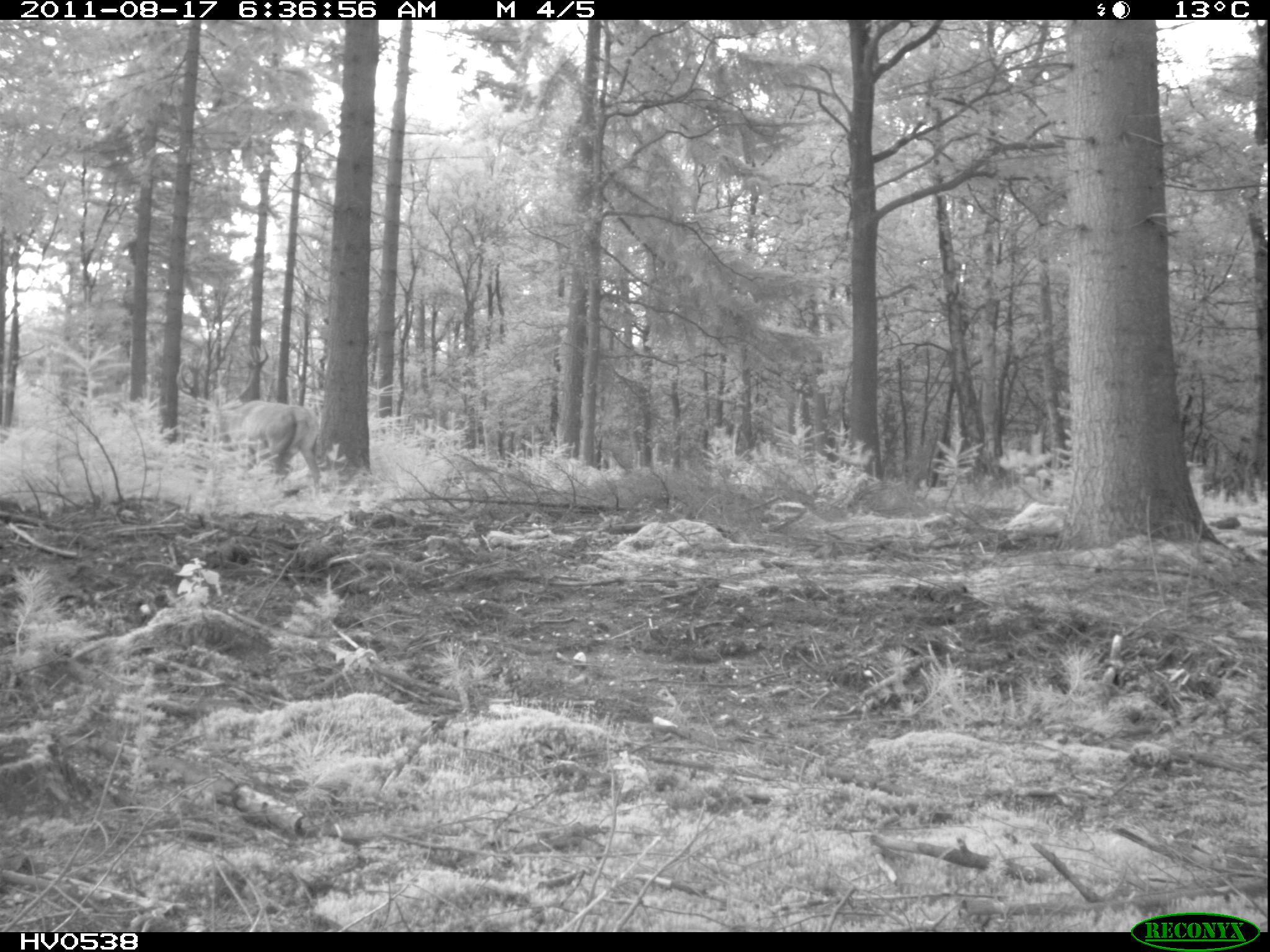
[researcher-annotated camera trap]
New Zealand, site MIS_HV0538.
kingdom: Animalia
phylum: Chordata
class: Mammalia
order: Artiodactyla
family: Cervidae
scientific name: Cervidae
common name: deer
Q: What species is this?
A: Deer (Cervidae).